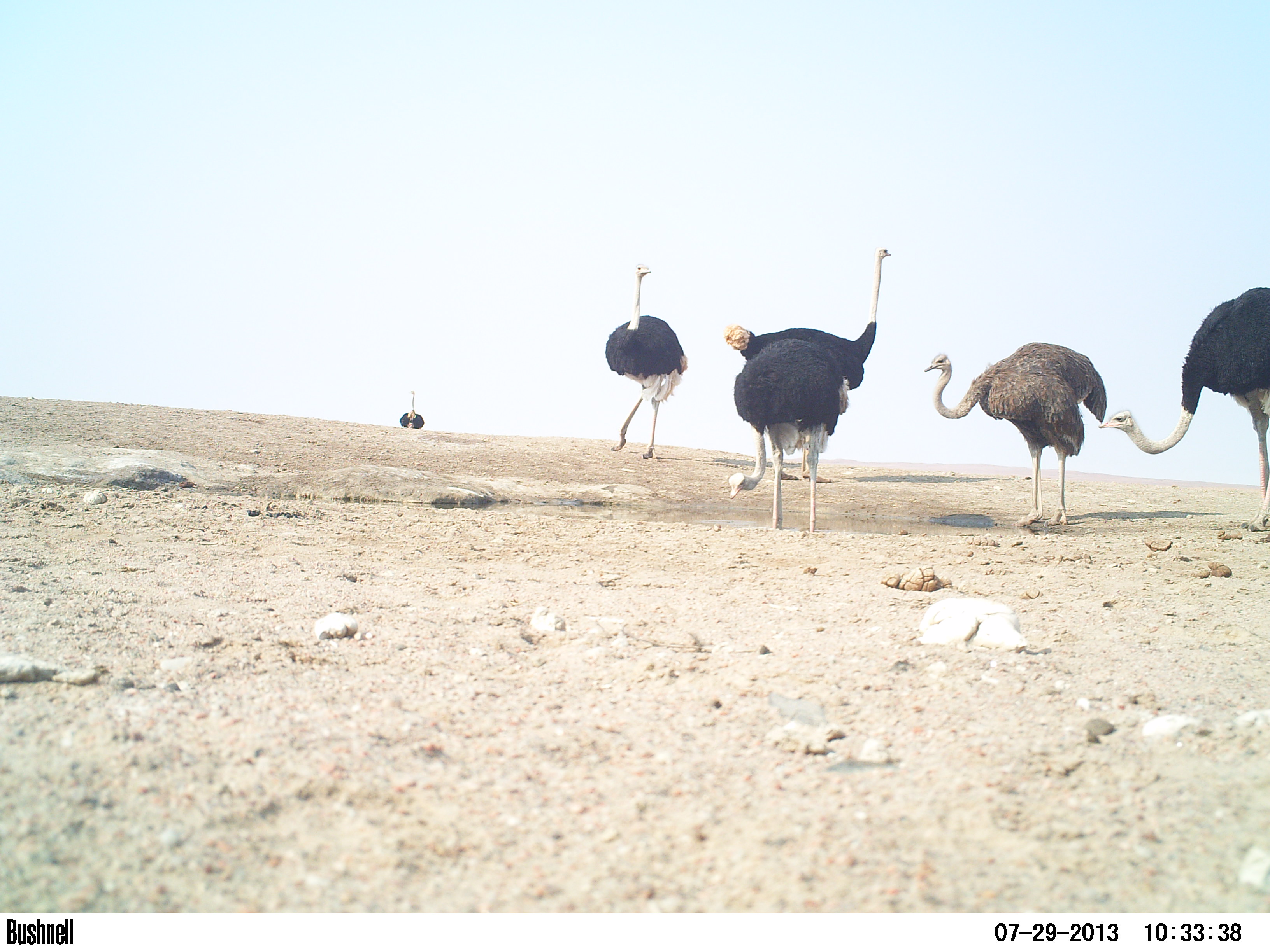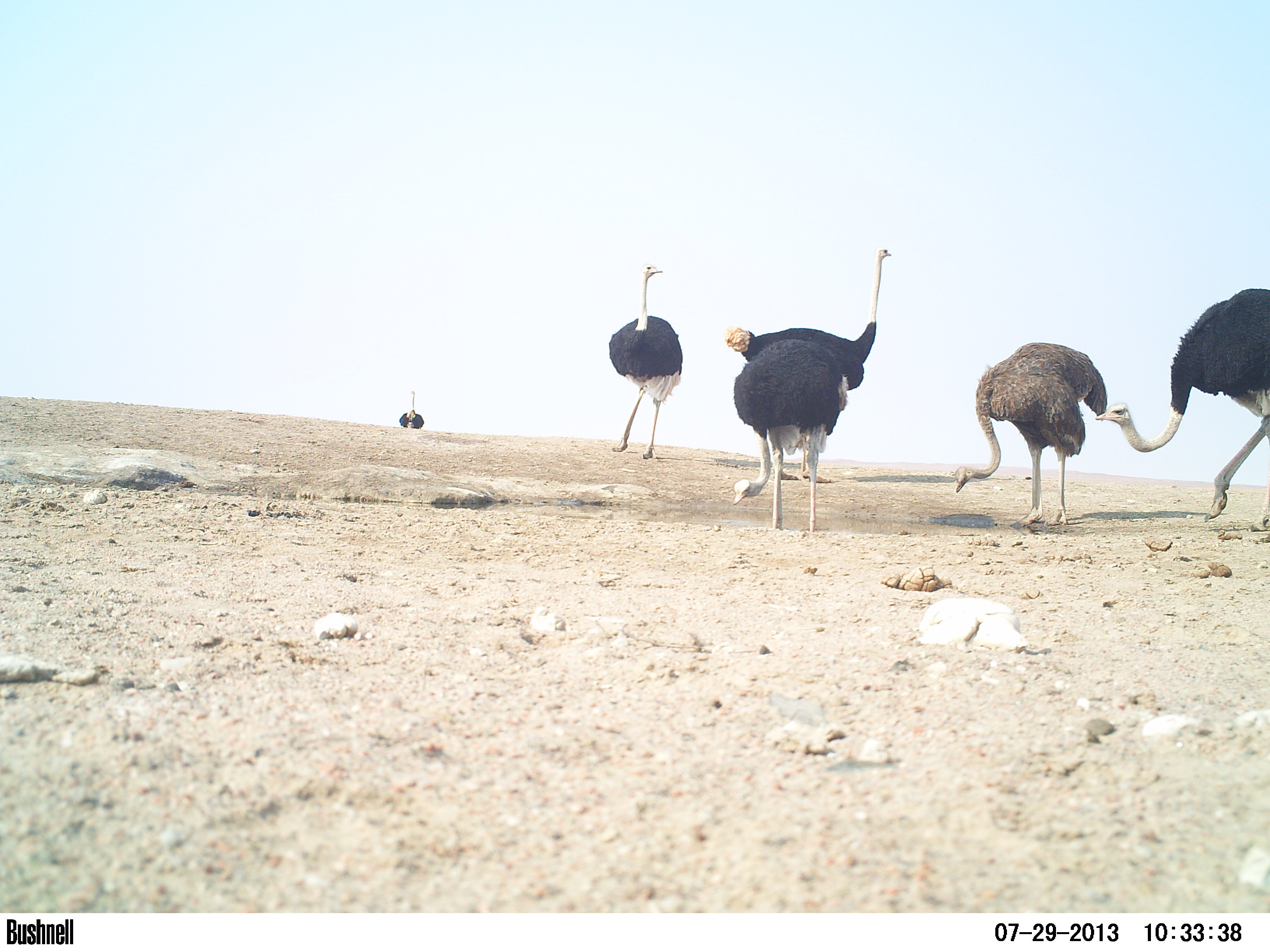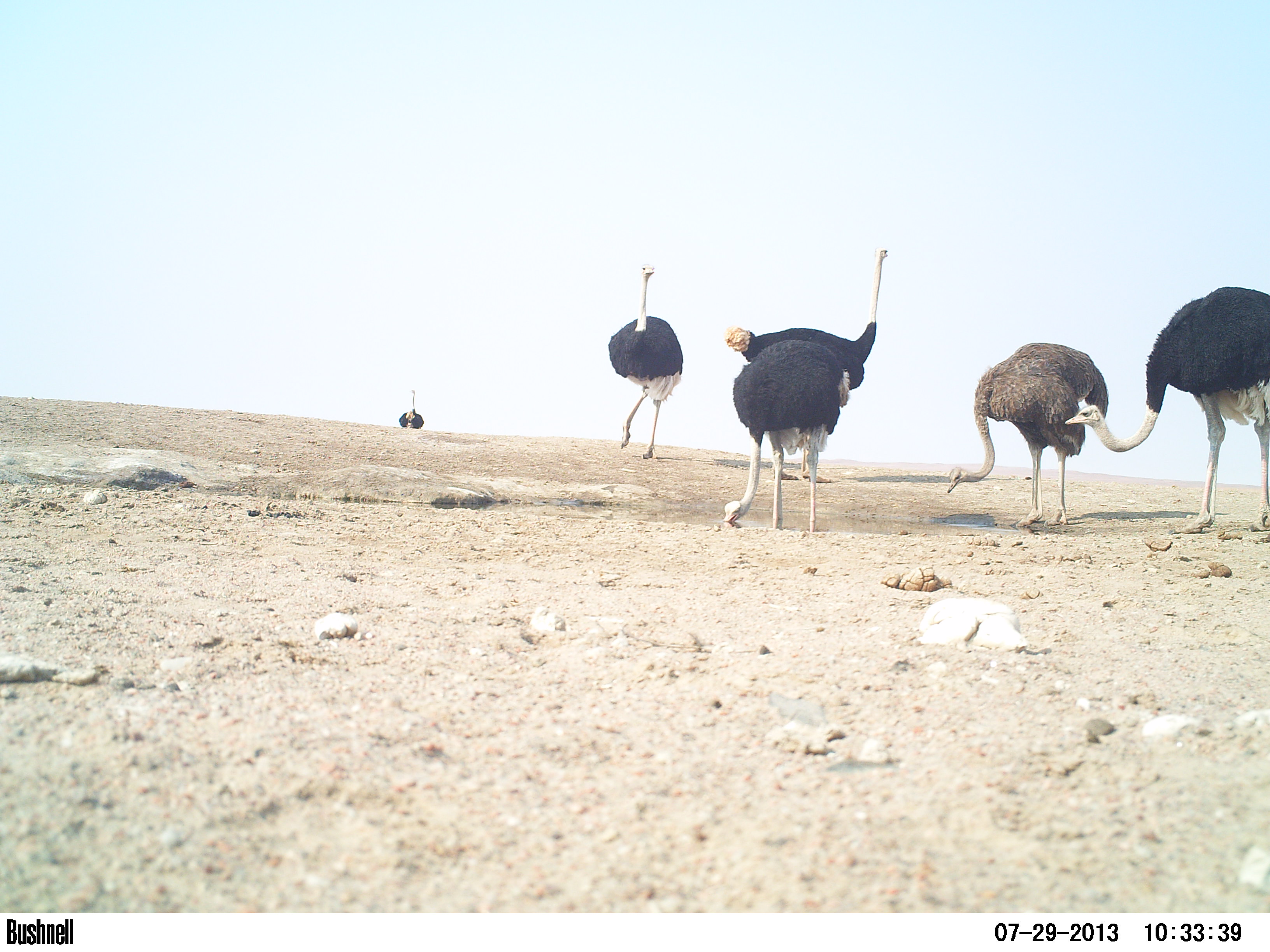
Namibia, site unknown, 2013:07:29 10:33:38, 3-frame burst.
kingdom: Animalia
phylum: Chordata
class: Aves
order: Struthioniformes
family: Struthionidae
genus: Struthio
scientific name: Struthio camelus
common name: common ostrich